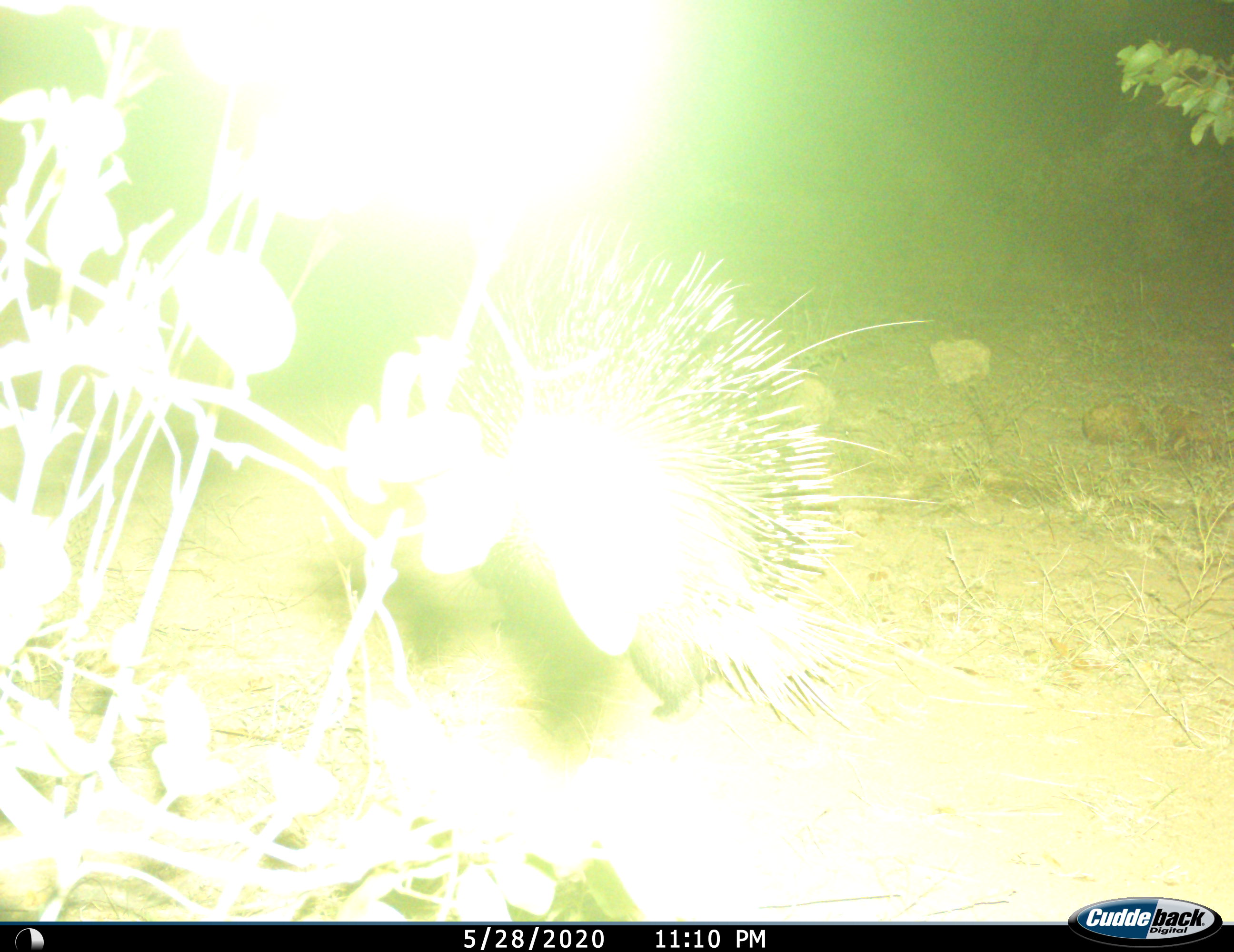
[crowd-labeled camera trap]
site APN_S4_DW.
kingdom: Animalia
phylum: Chordata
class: Mammalia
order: Rodentia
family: Hystricidae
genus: Hystrix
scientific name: Hystrix cristata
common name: crested porcupine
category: porcupine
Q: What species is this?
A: Porcupine (crested porcupine) (Hystrix cristata).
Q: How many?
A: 1.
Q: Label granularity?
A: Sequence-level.